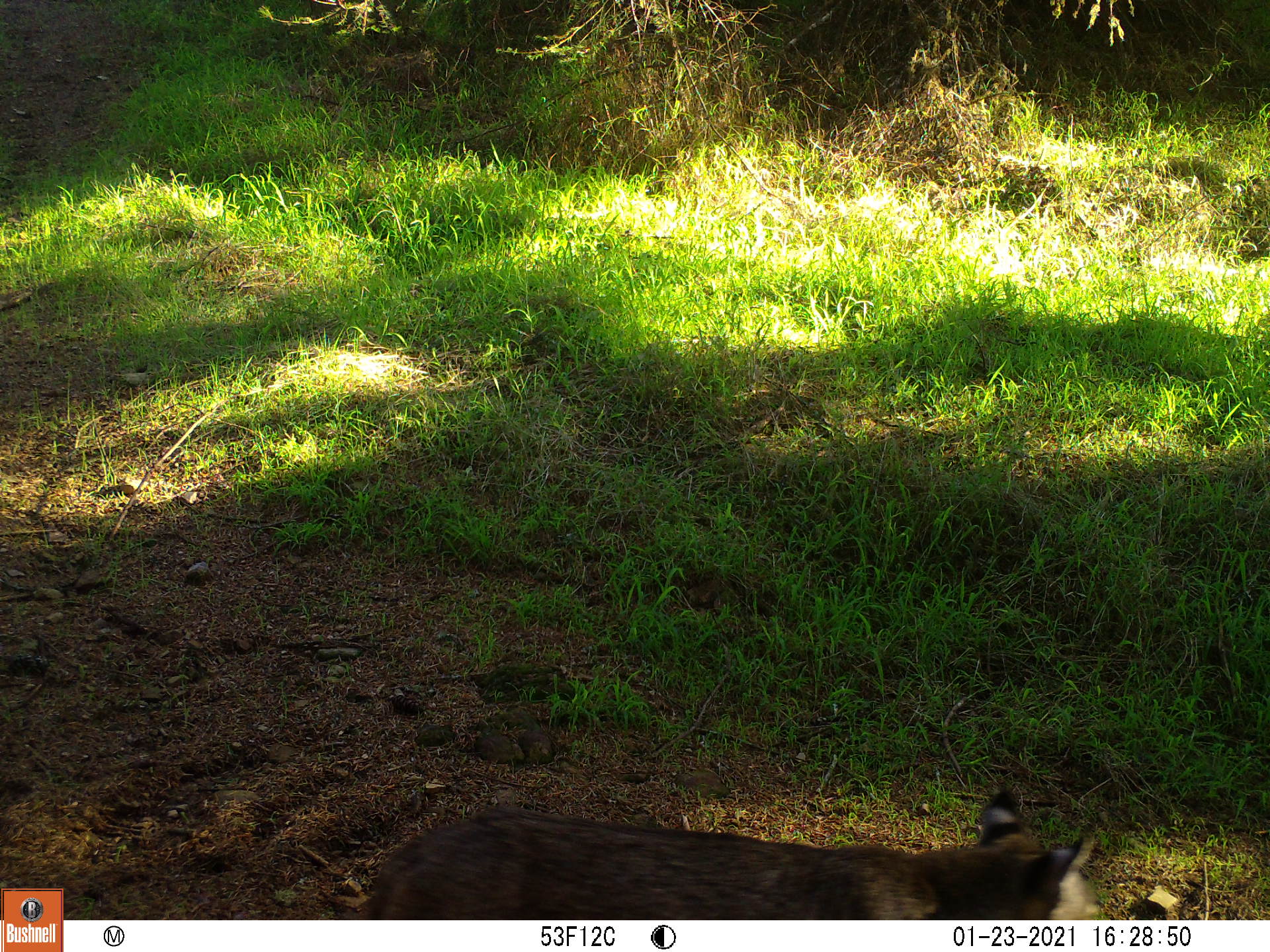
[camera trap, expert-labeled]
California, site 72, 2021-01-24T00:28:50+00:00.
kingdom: Animalia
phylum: Chordata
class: Mammalia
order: Carnivora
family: Felidae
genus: Lynx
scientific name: Lynx rufus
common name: bobcat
Bobcat (Lynx rufus).